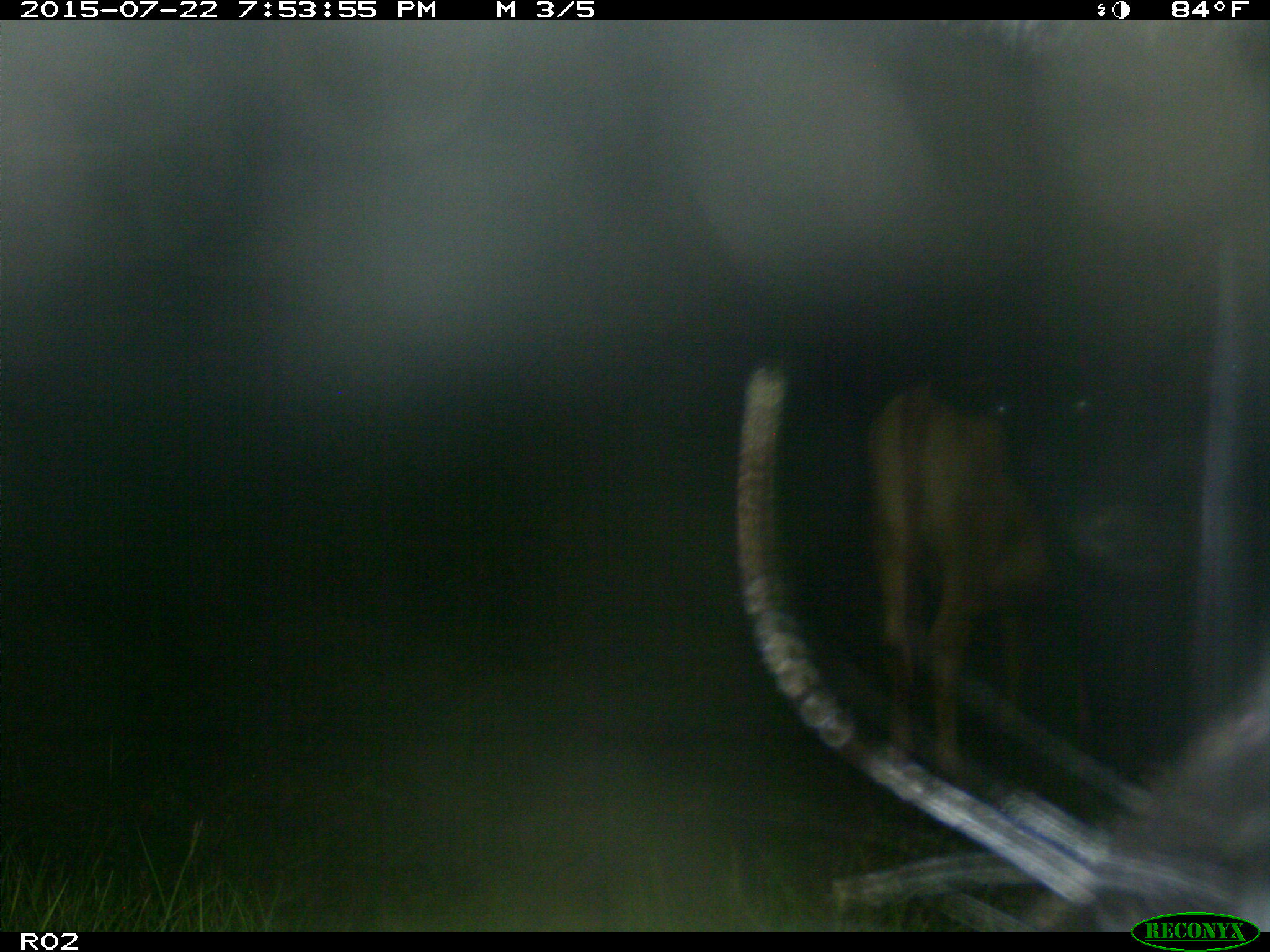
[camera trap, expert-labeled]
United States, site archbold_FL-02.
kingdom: Animalia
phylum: Chordata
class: Mammalia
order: Artiodactyla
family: Bovidae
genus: Bos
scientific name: Bos taurus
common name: domestic cow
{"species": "Bos taurus (domestic cow)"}